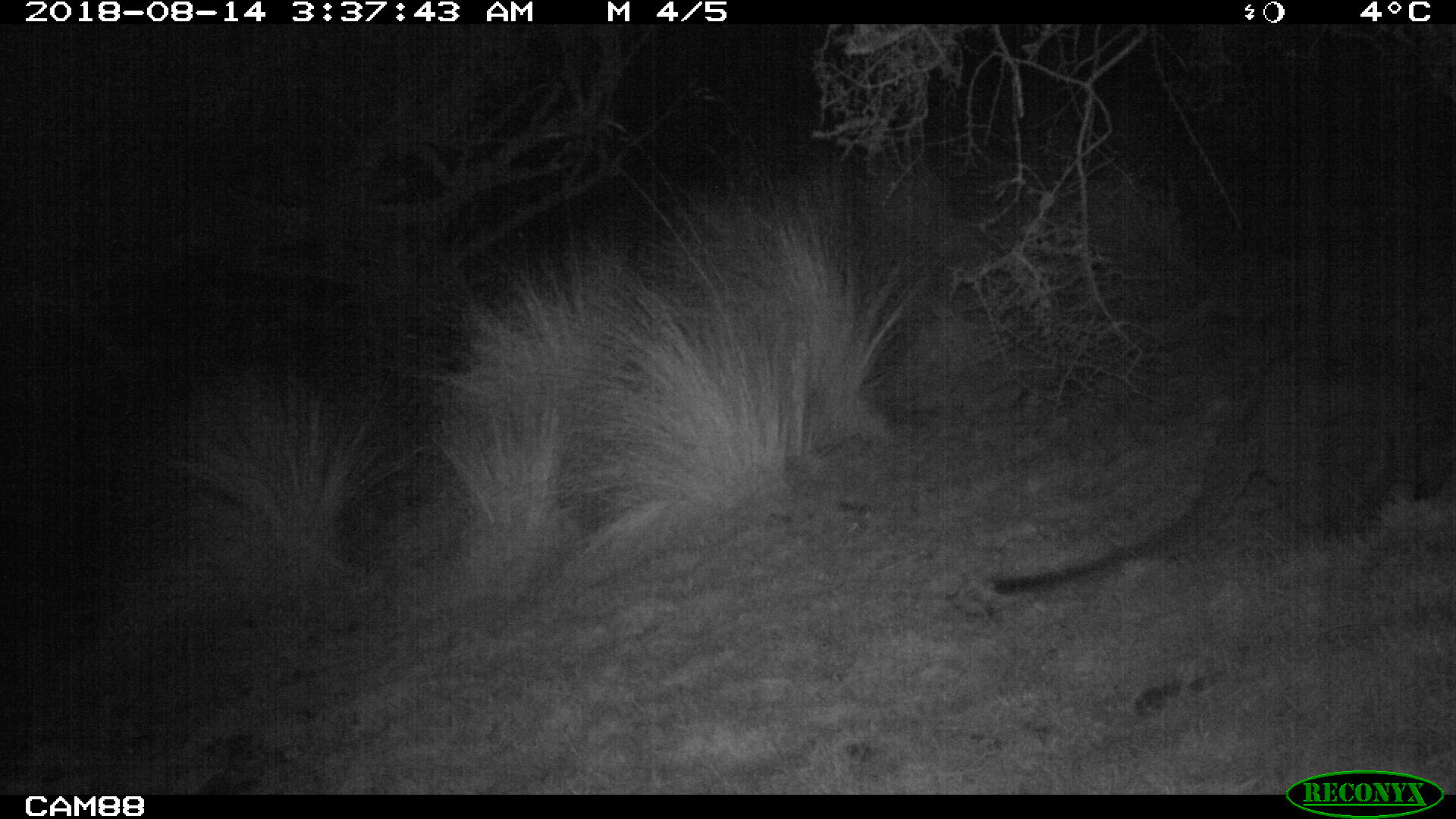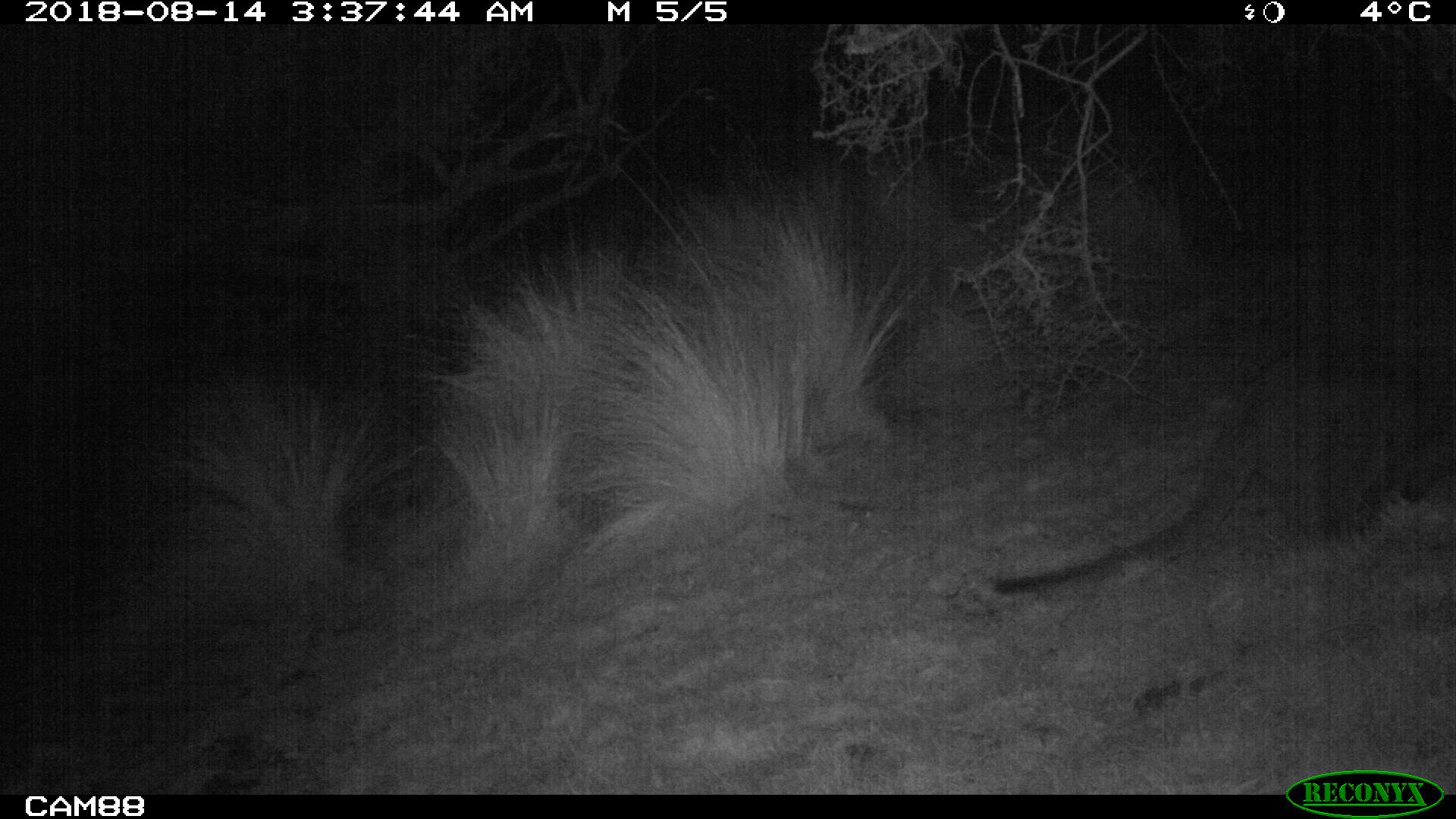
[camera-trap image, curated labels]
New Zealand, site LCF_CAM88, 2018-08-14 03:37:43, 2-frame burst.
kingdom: Animalia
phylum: Chordata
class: Mammalia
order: Diprotodontia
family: Macropodidae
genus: Notamacropus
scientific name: Notamacropus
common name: wallaby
Wallaby (Notamacropus).